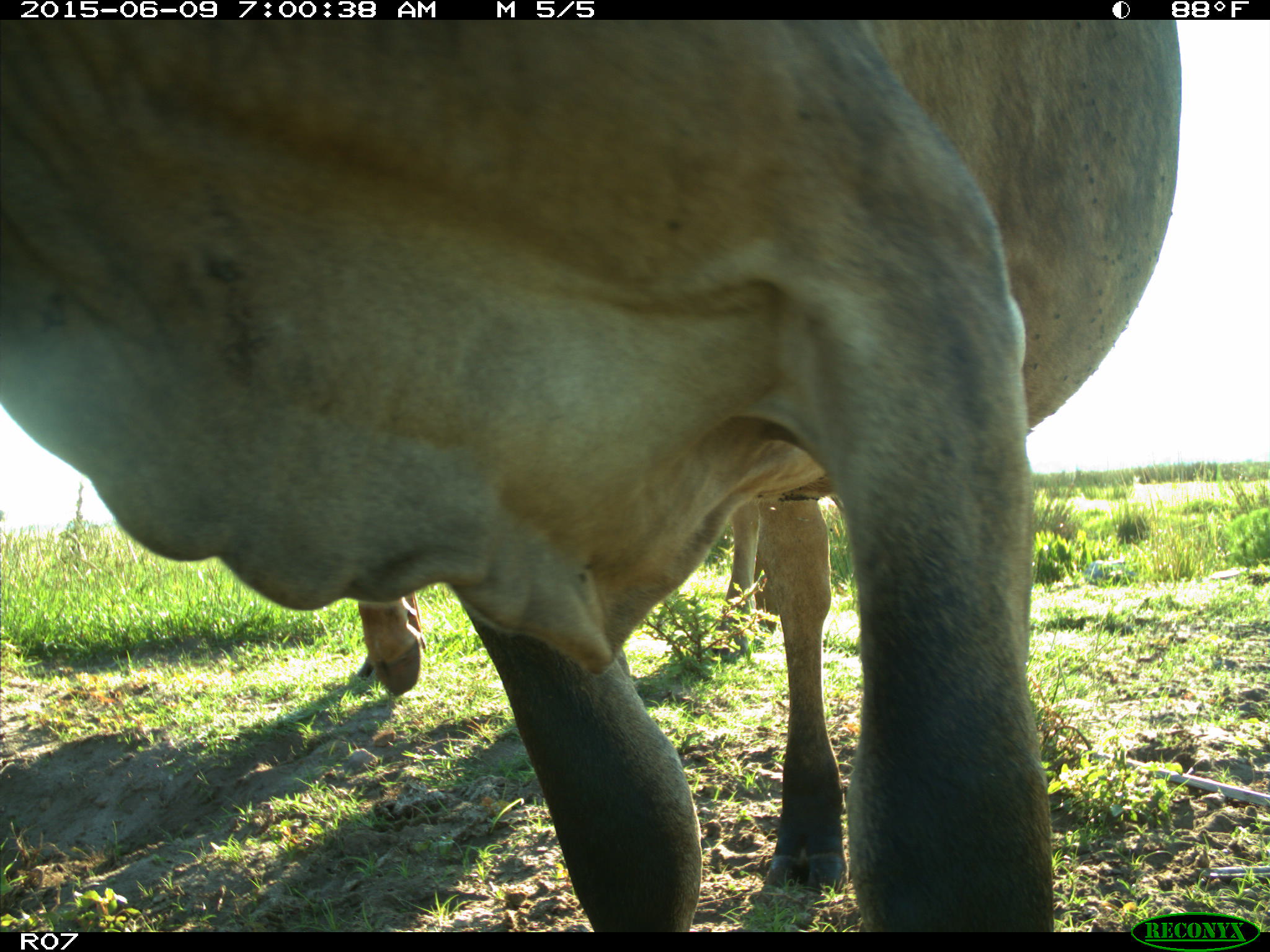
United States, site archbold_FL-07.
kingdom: Animalia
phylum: Chordata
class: Mammalia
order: Artiodactyla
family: Bovidae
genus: Bos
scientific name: Bos taurus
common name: domestic cow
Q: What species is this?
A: Bos taurus (domestic cow).